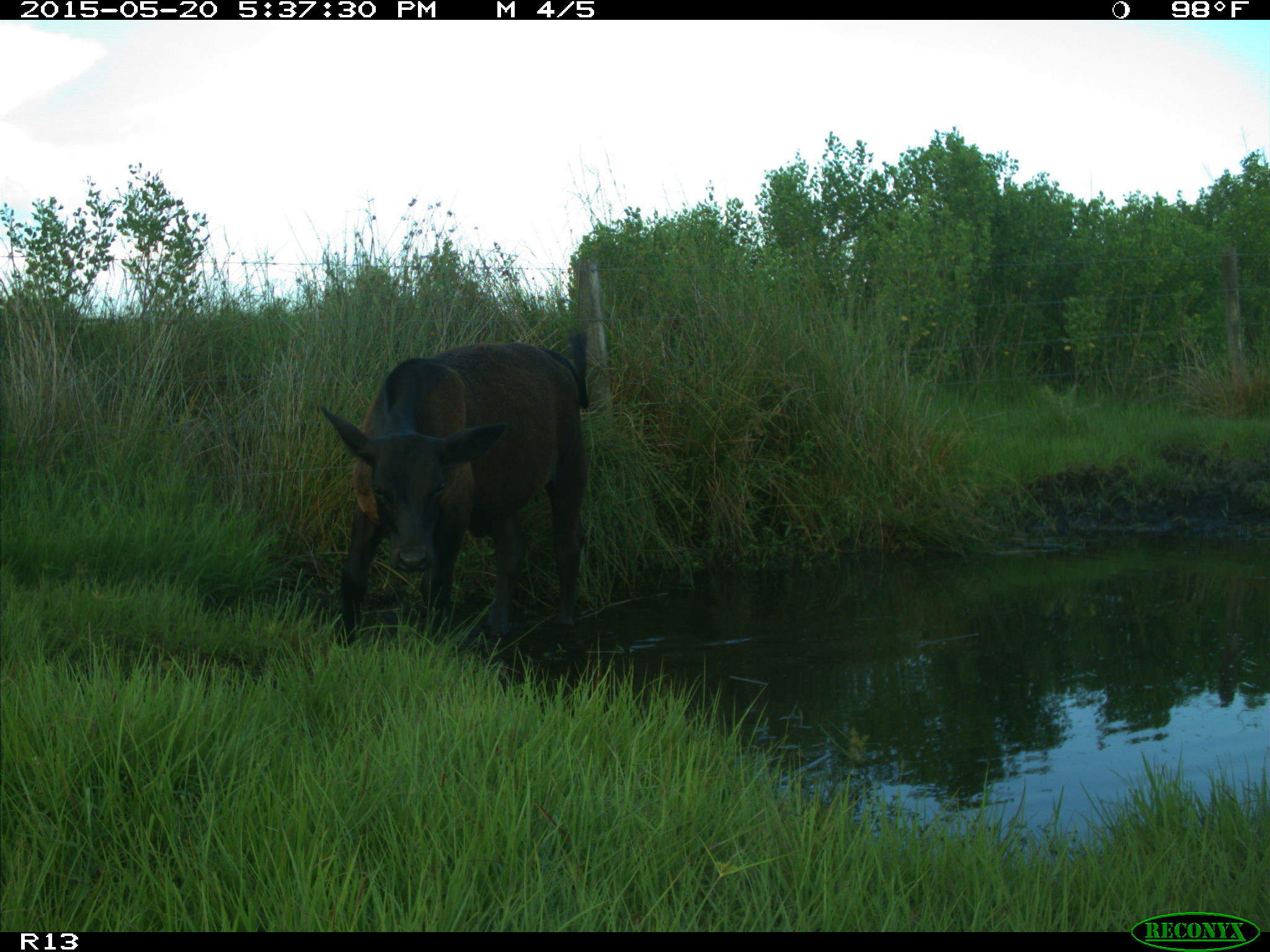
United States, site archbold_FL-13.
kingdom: Animalia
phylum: Chordata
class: Mammalia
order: Artiodactyla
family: Bovidae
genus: Bos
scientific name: Bos taurus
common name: domestic cow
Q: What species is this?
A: Bos taurus (domestic cow).